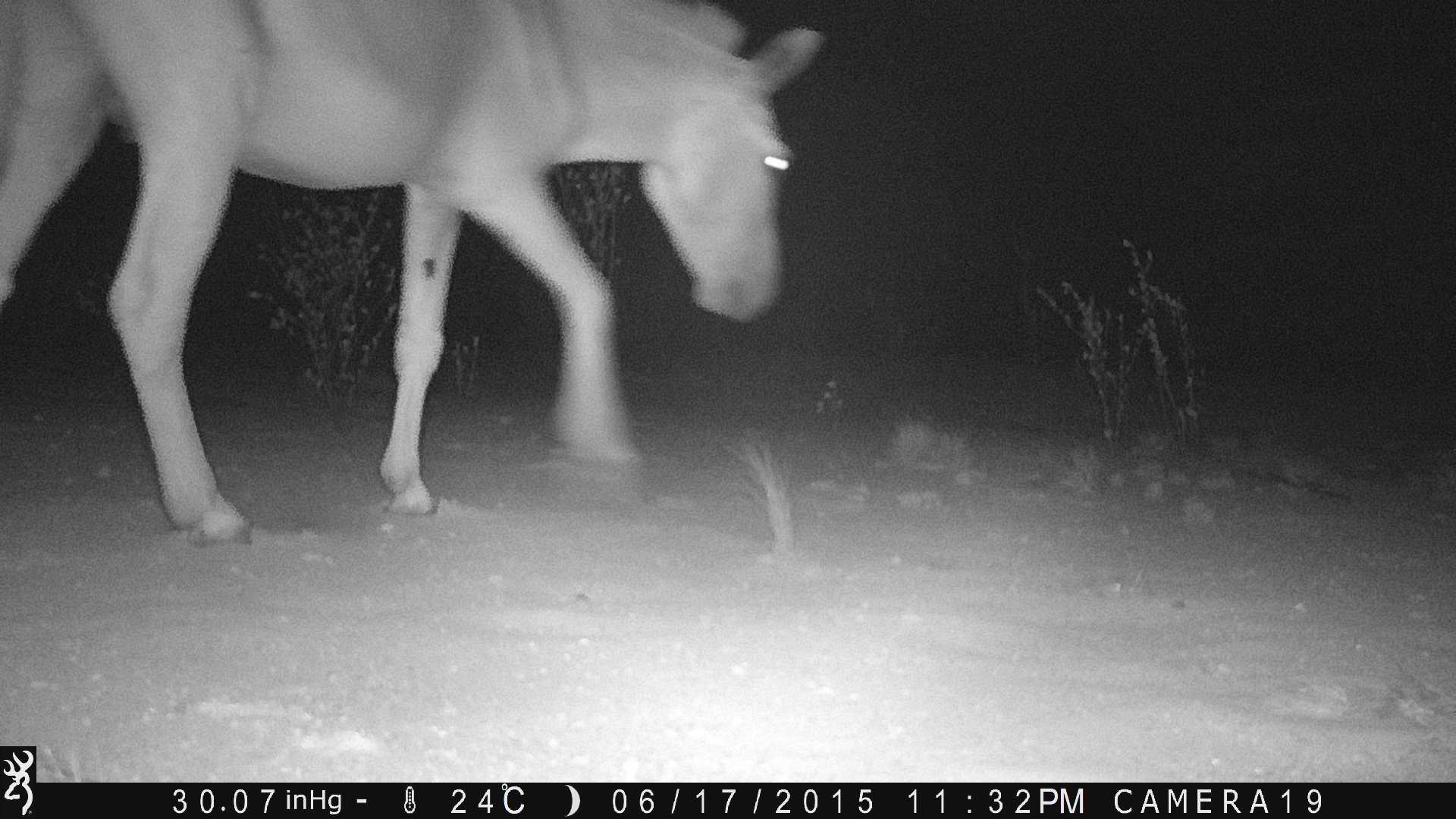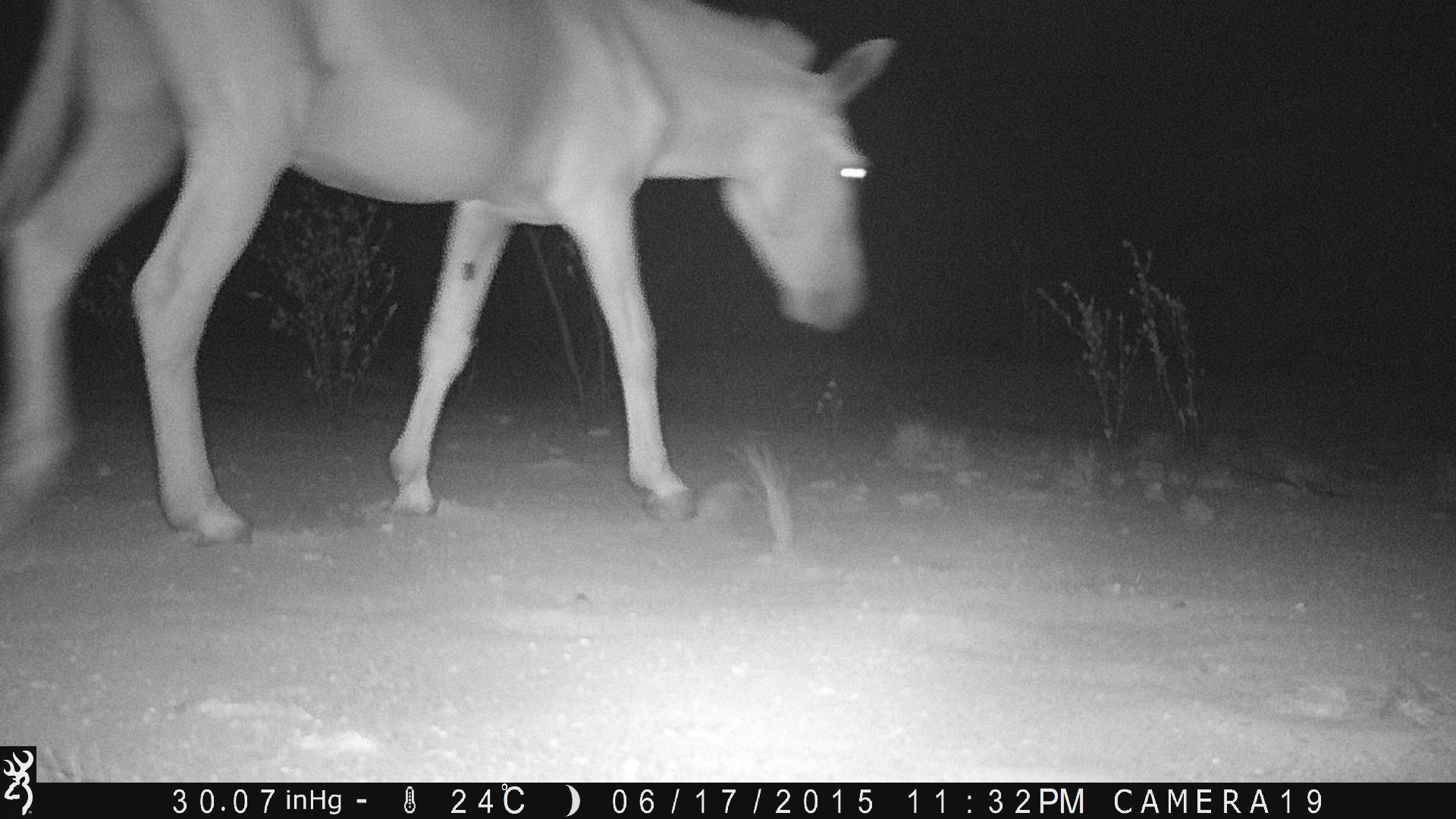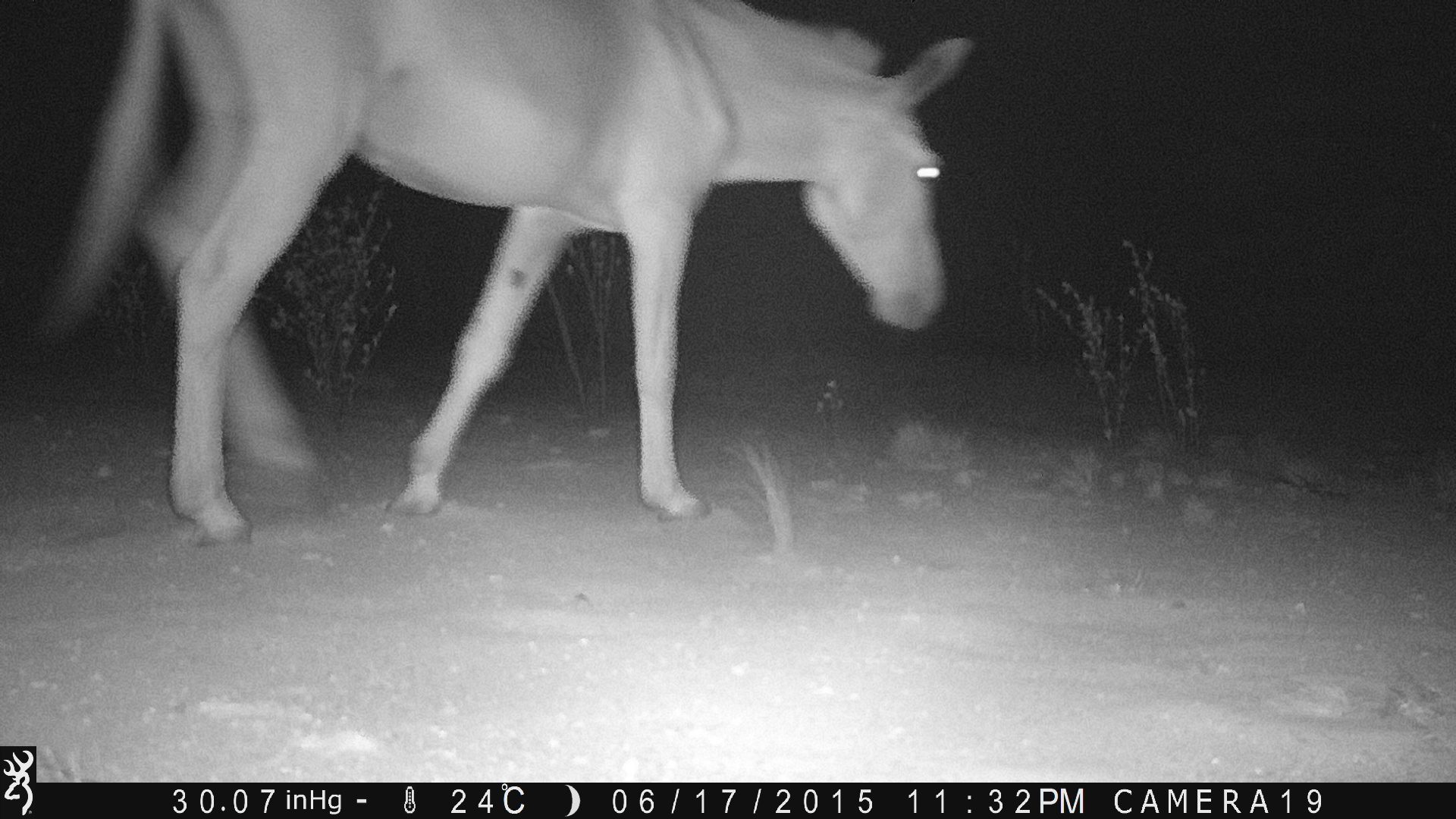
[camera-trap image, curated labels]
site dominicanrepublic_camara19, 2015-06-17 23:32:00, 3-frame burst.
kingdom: Animalia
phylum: Chordata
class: Mammalia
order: Perissodactyla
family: Equidae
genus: Equus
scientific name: Equus asinus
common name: donkey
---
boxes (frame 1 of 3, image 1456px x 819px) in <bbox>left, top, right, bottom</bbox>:
donkey: <bbox>1, 1, 817, 541</bbox>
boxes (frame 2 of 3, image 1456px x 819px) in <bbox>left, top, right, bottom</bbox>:
donkey: <bbox>0, 0, 900, 557</bbox>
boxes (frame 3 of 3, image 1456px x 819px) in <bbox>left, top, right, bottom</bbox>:
donkey: <bbox>21, 2, 968, 551</bbox>